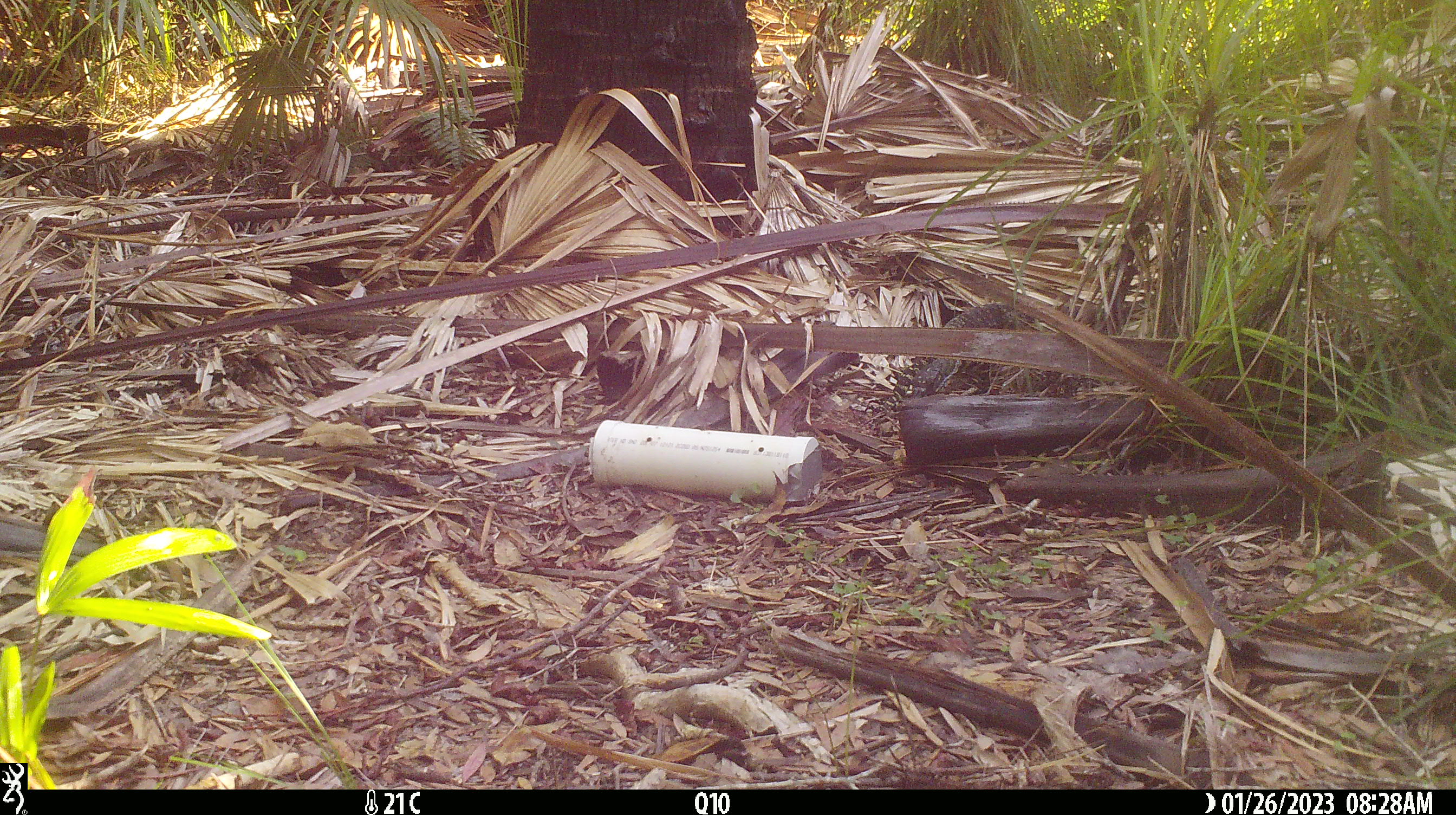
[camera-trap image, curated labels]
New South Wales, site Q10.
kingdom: Animalia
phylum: Chordata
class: Reptilia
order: Squamata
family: Varanidae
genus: Varanus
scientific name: Varanus varius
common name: lace monitor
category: goanna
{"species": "goanna (lace monitor) (Varanus varius)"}